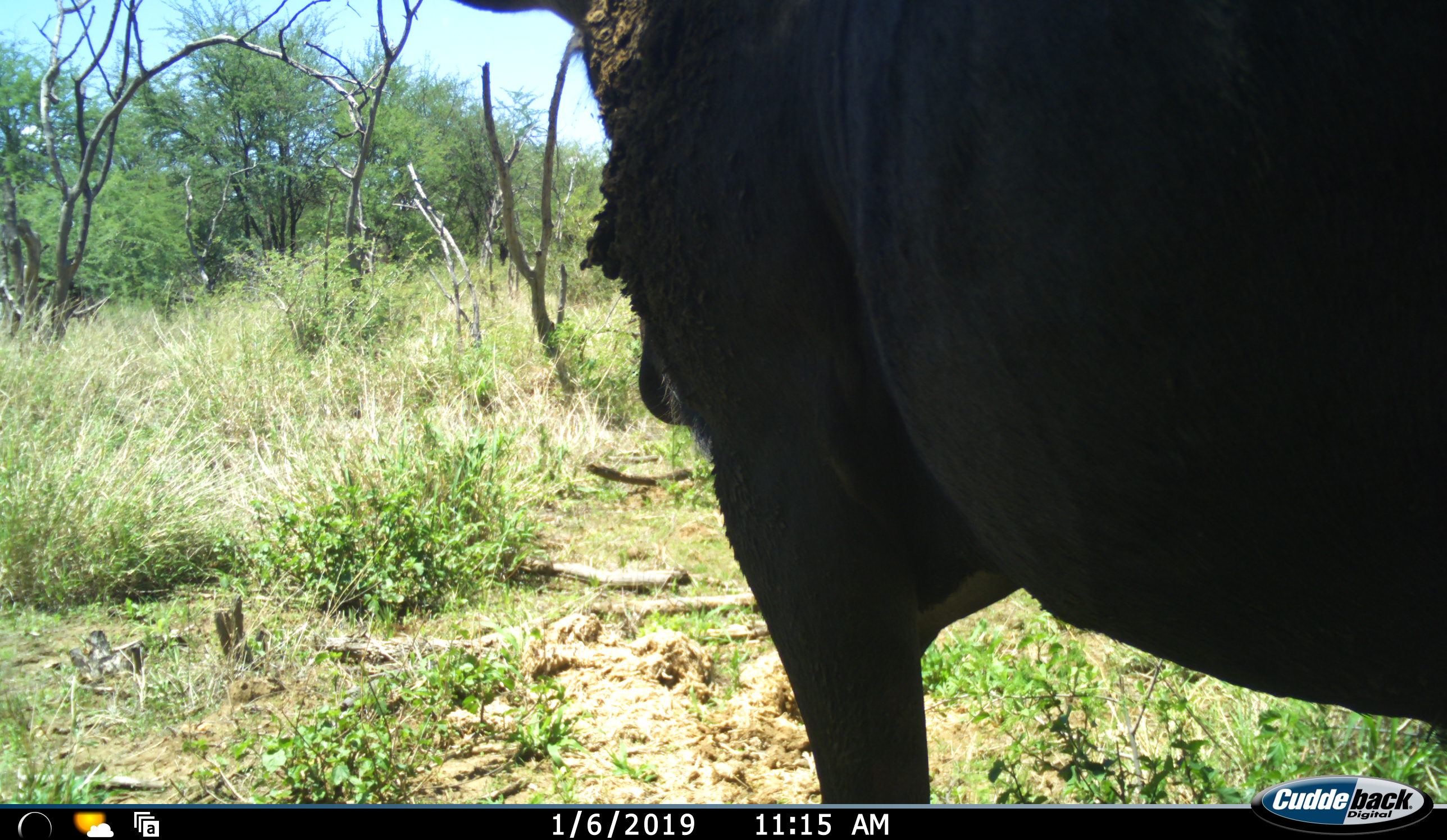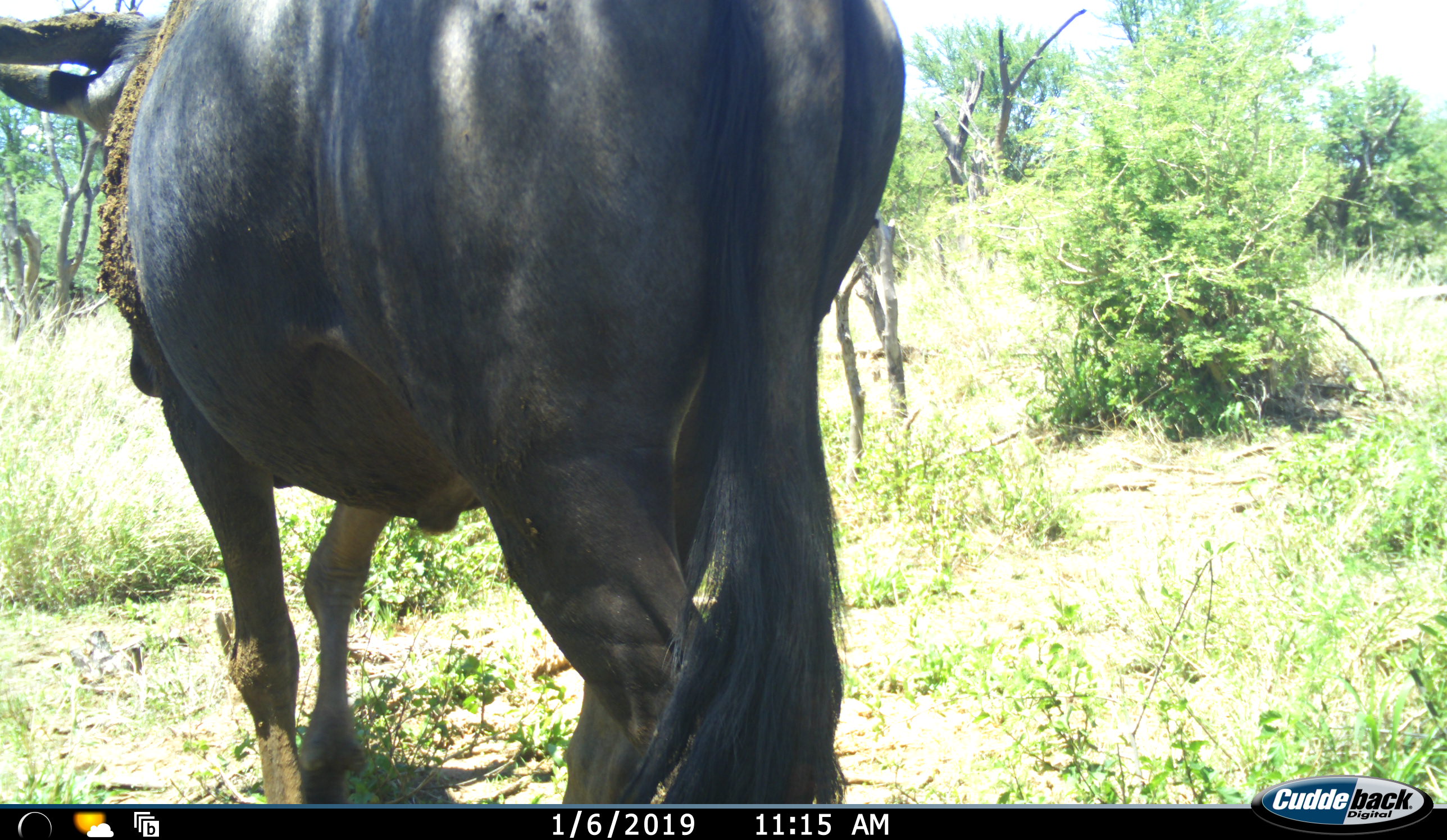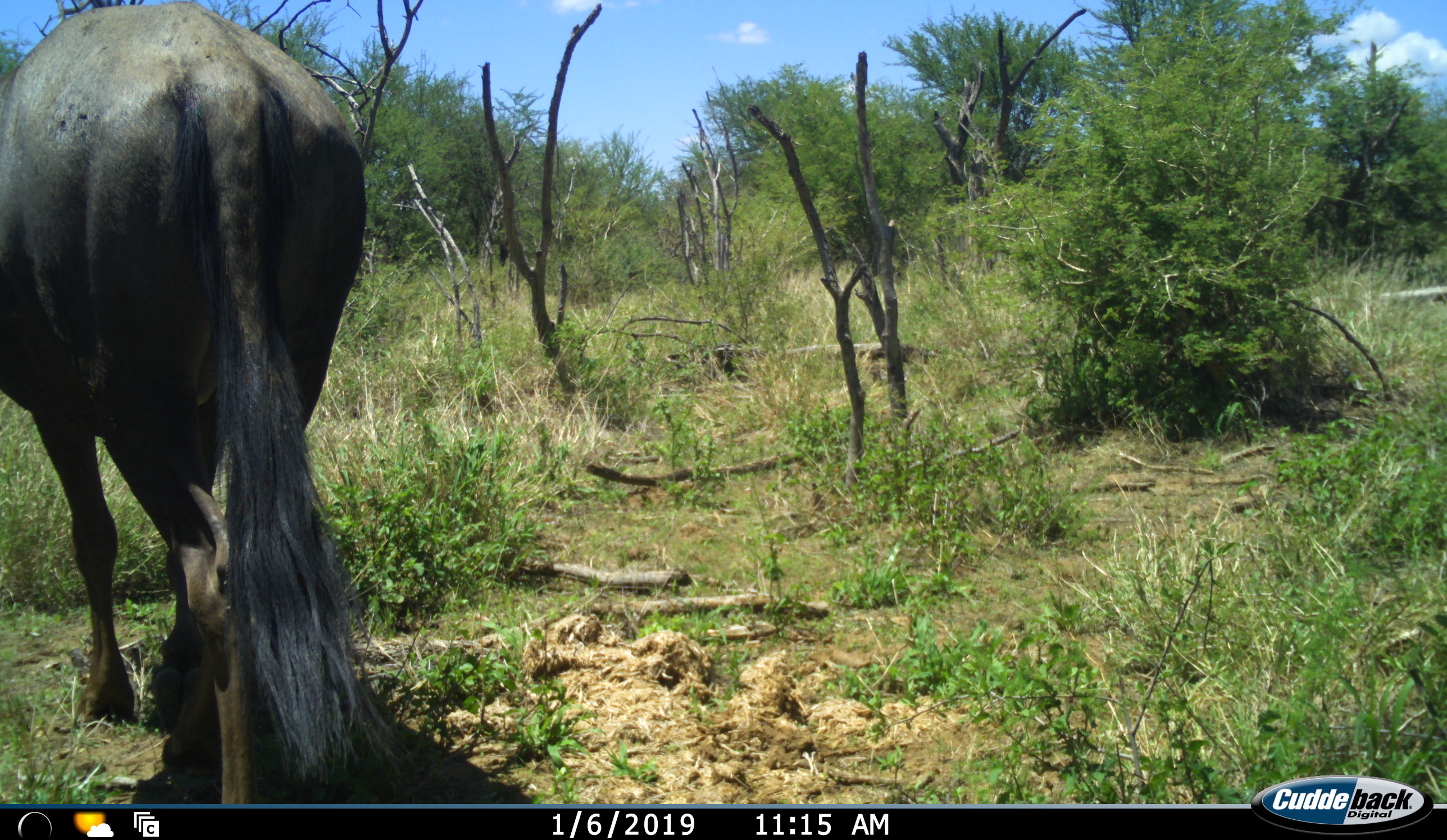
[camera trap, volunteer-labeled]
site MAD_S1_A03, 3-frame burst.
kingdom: Animalia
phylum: Chordata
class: Mammalia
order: Artiodactyla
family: Bovidae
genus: Connochaetes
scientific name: Connochaetes taurinus taurinus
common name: blue wildebeest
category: wildebeestblue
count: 1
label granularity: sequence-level